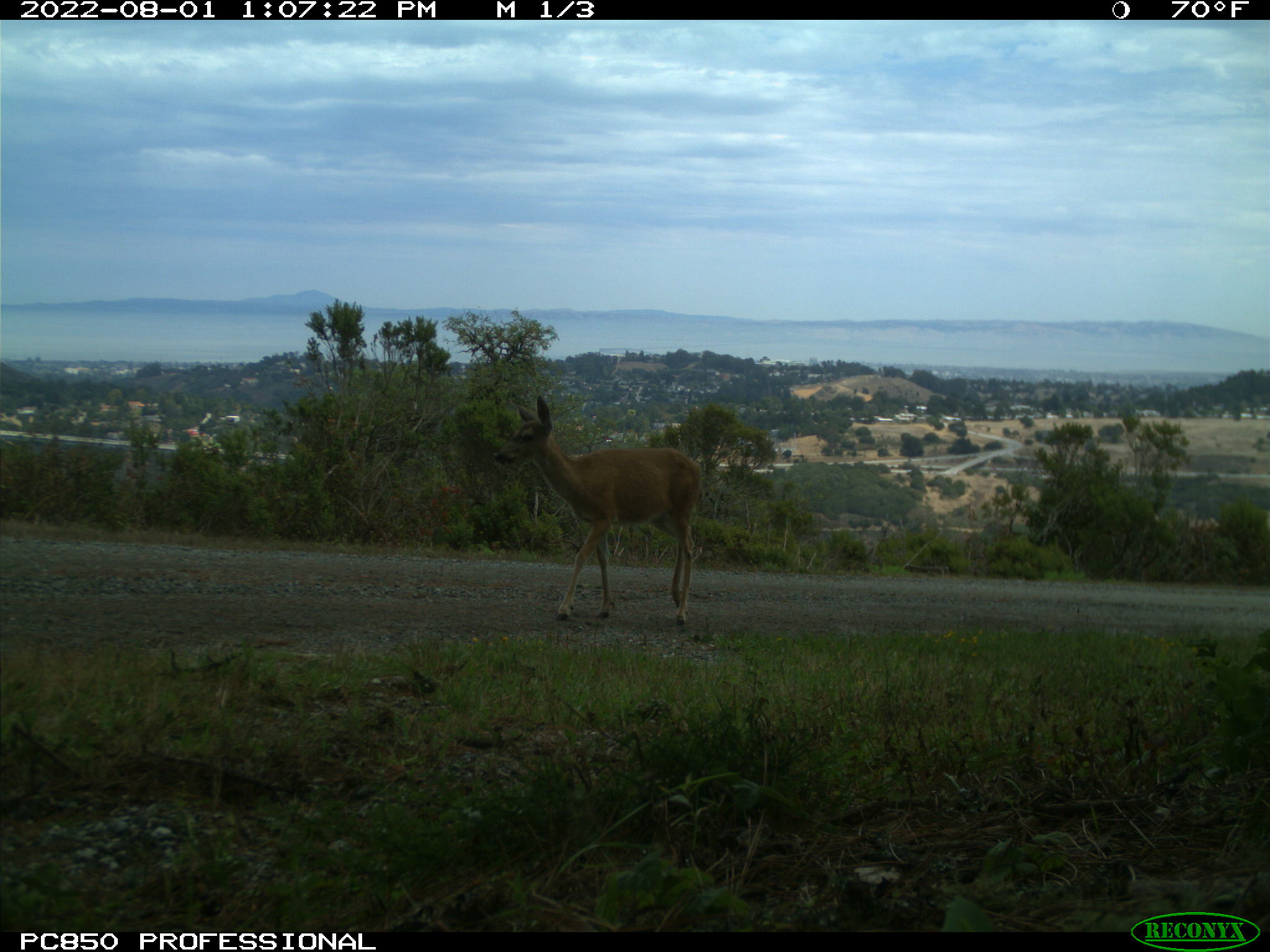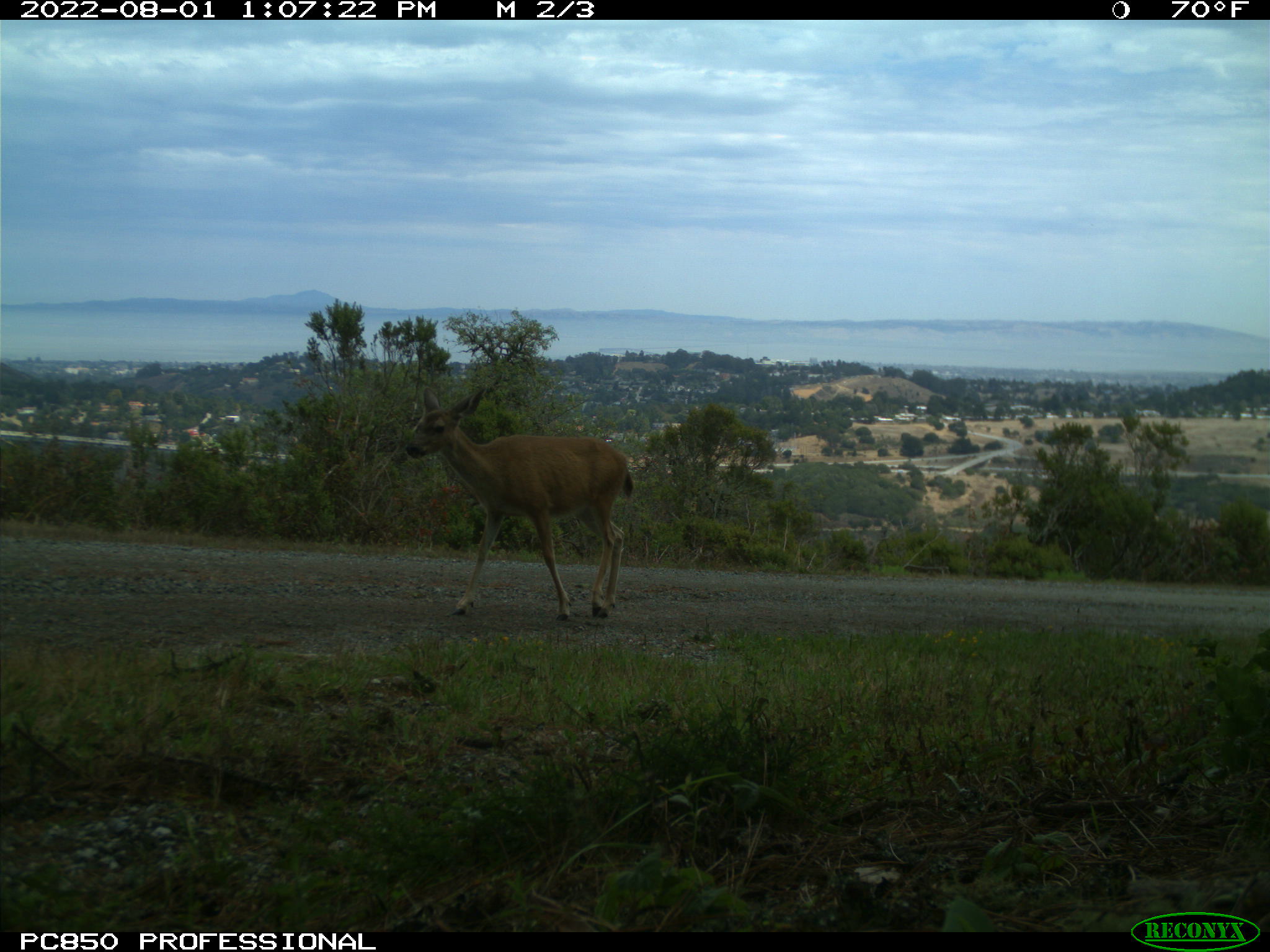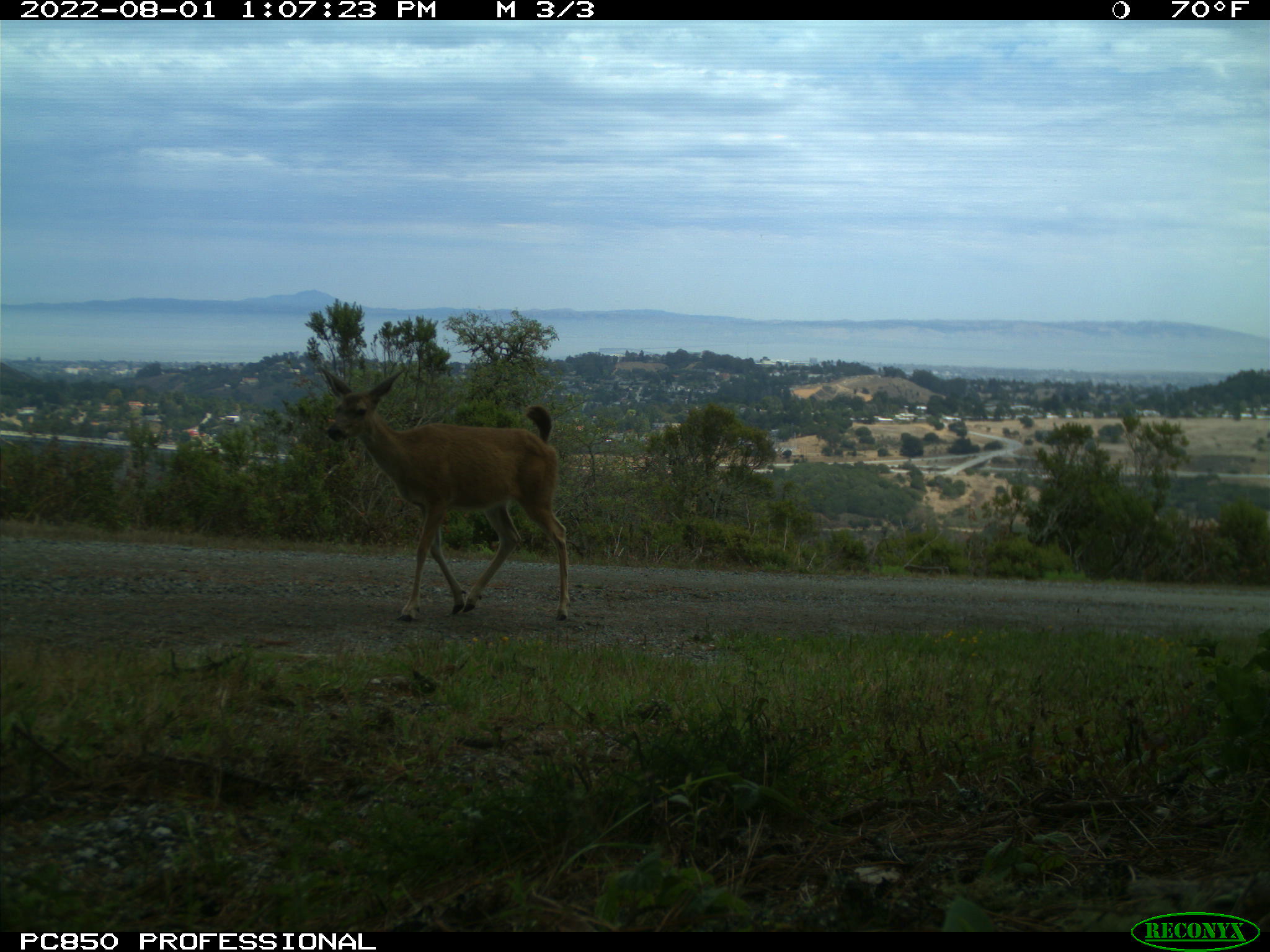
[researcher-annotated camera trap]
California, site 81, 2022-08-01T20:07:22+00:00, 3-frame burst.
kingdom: Animalia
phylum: Chordata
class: Mammalia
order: Artiodactyla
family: Cervidae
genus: Odocoileus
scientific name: Odocoileus hemionus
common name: mule deer